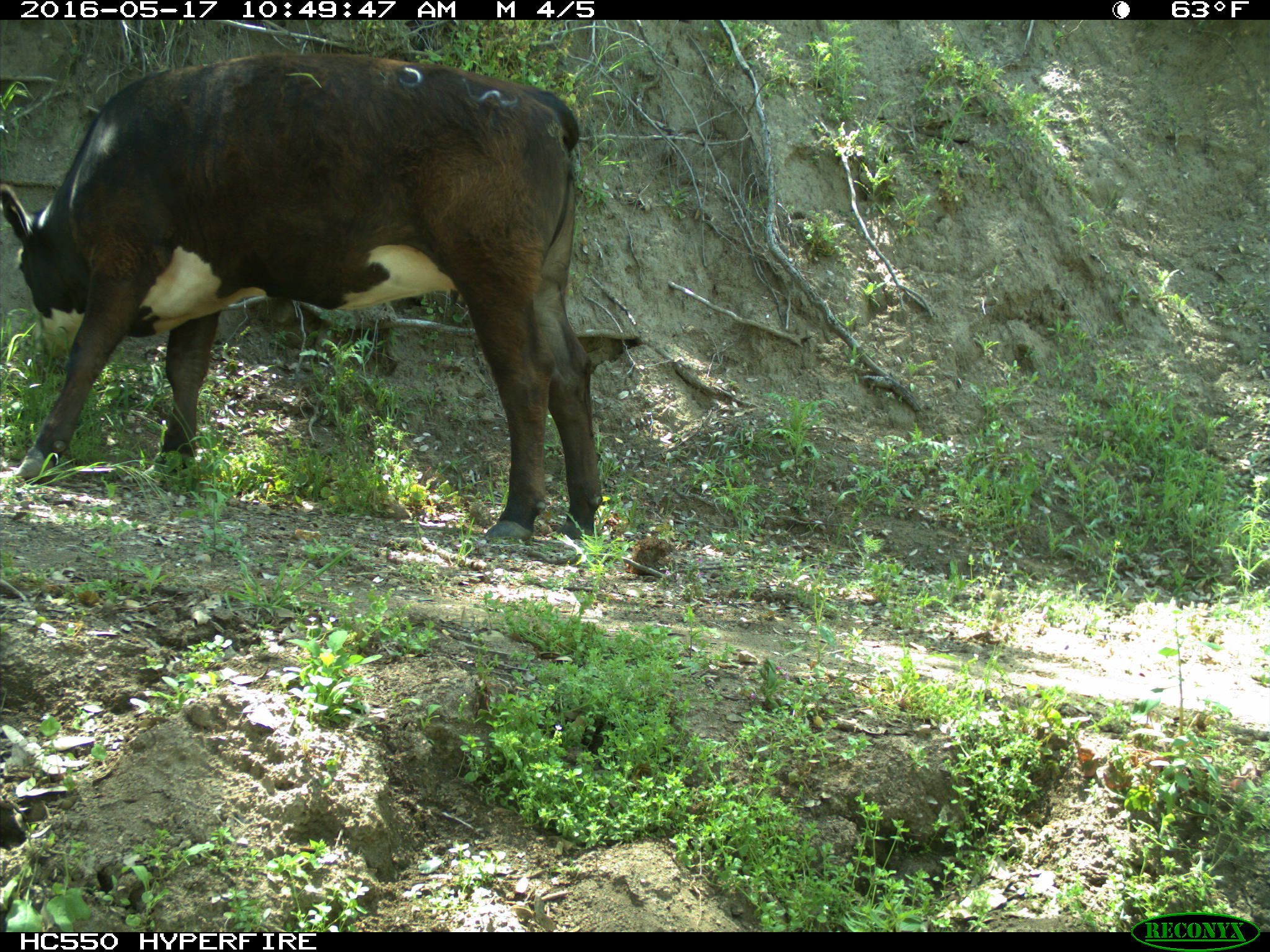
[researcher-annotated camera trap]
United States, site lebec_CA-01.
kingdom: Animalia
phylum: Chordata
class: Mammalia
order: Artiodactyla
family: Bovidae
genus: Bos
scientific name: Bos taurus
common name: domestic cow